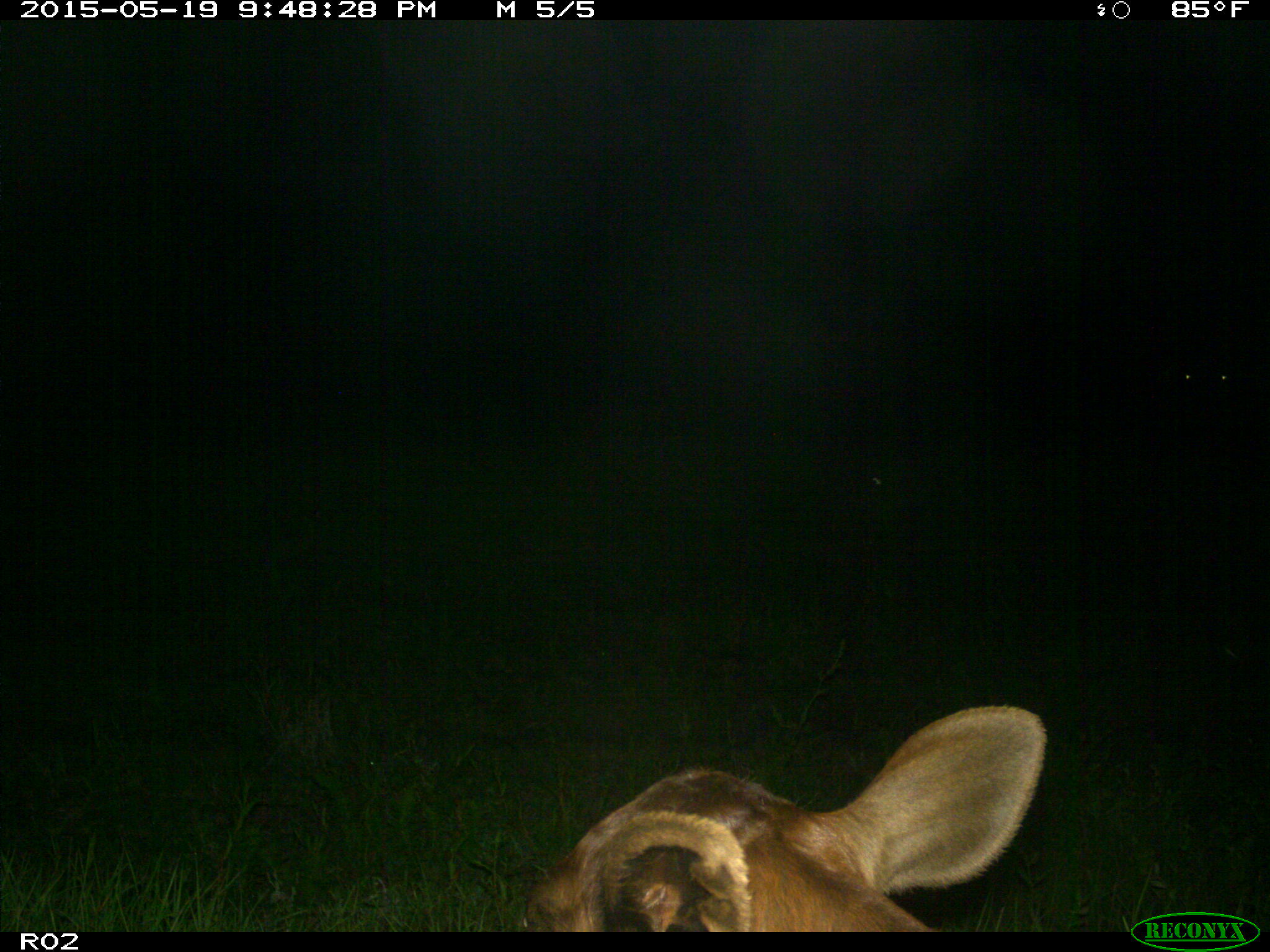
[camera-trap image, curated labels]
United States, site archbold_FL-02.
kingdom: Animalia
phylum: Chordata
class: Mammalia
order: Artiodactyla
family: Bovidae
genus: Bos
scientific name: Bos taurus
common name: domestic cow